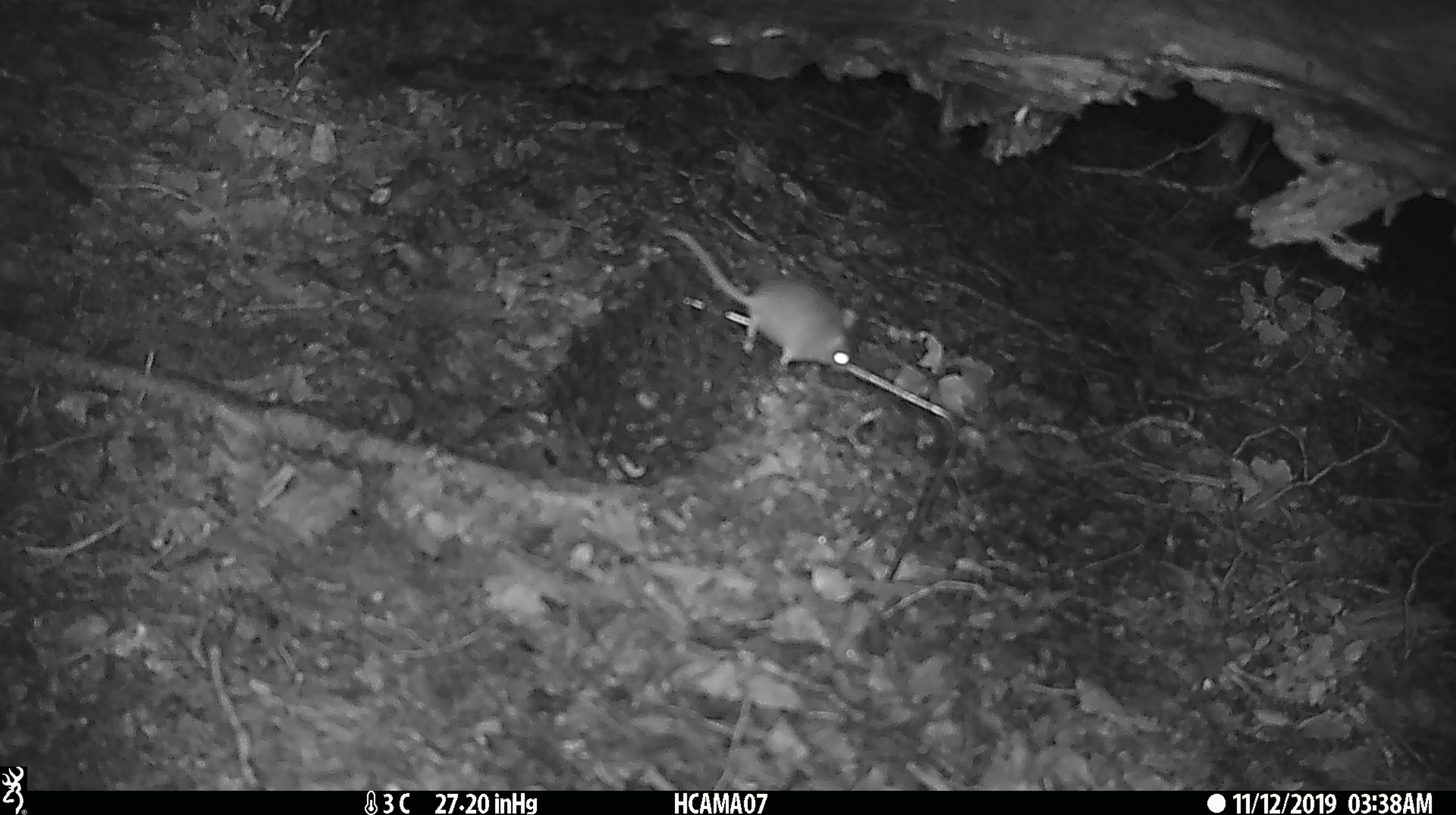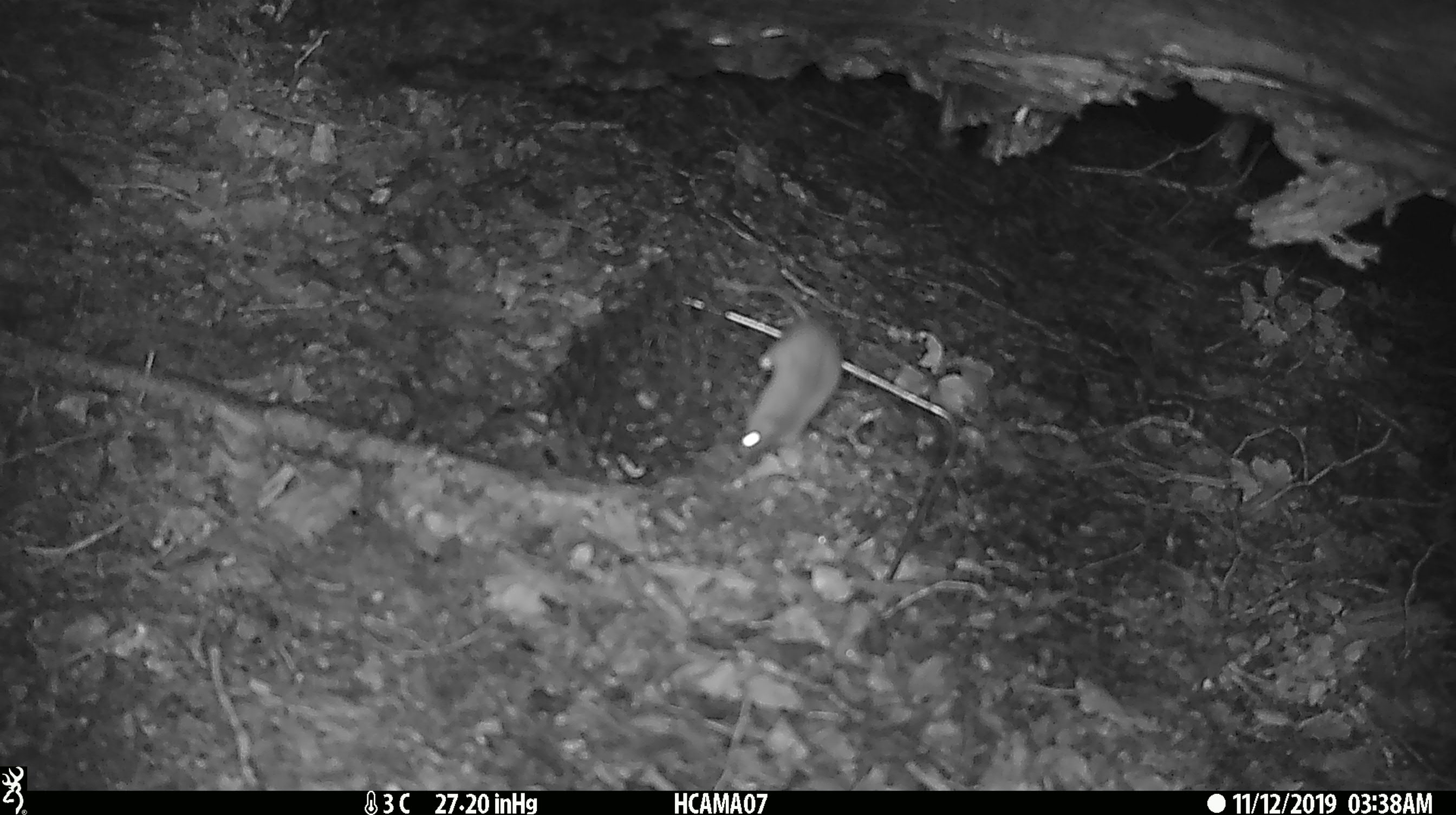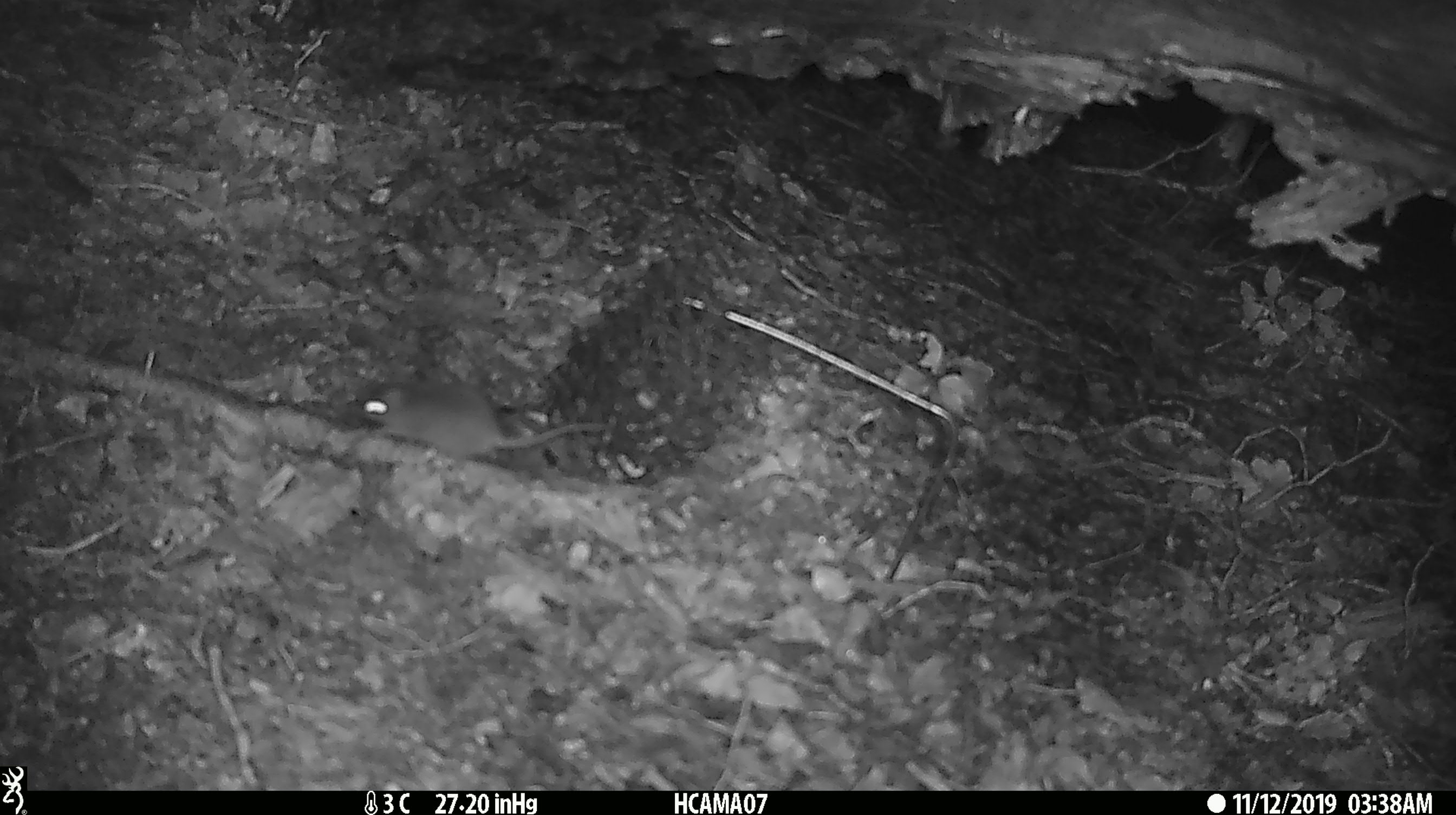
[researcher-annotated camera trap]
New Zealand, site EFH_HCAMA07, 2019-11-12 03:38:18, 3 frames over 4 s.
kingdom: Animalia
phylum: Chordata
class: Mammalia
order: Rodentia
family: Muridae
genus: Mus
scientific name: Mus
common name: mouse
Mouse (Mus).